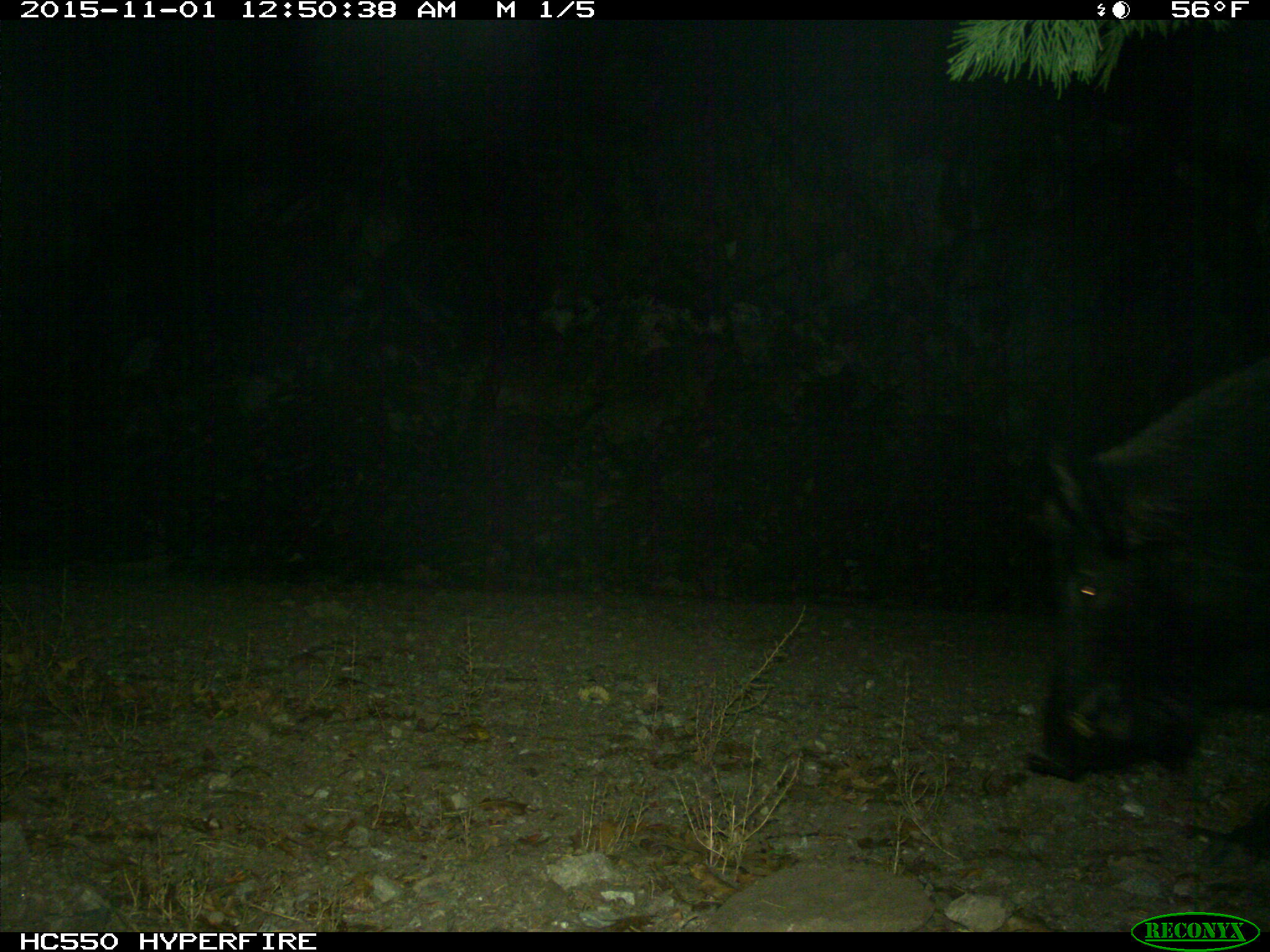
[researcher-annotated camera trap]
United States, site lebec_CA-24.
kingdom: Animalia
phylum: Chordata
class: Mammalia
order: Artiodactyla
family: Suidae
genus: Sus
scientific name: Sus scrofa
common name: wild boar